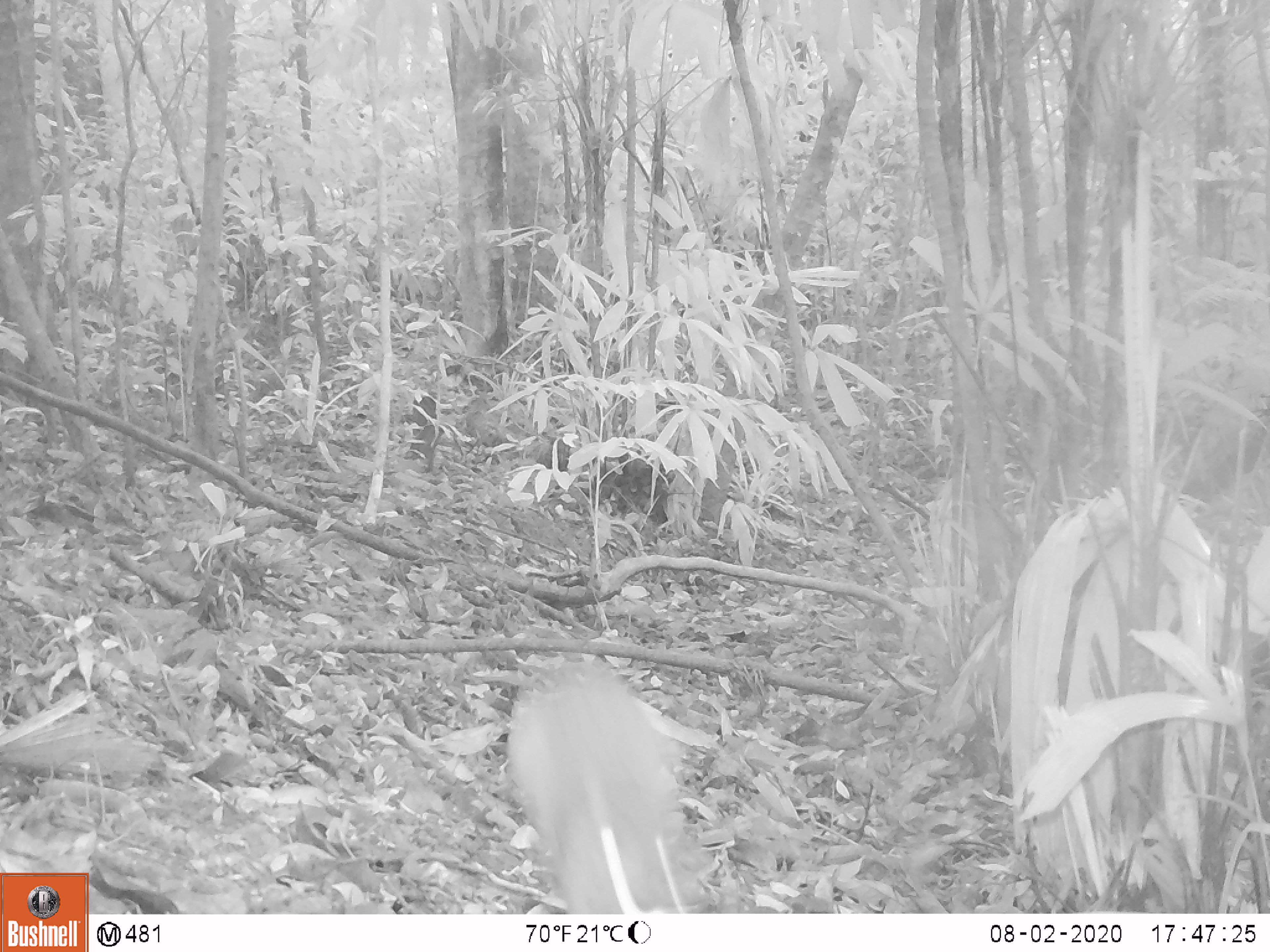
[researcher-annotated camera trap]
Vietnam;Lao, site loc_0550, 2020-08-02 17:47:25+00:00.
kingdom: Animalia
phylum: Chordata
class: Mammalia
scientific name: Mammalia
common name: mammal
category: unidentified small mammal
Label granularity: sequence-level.